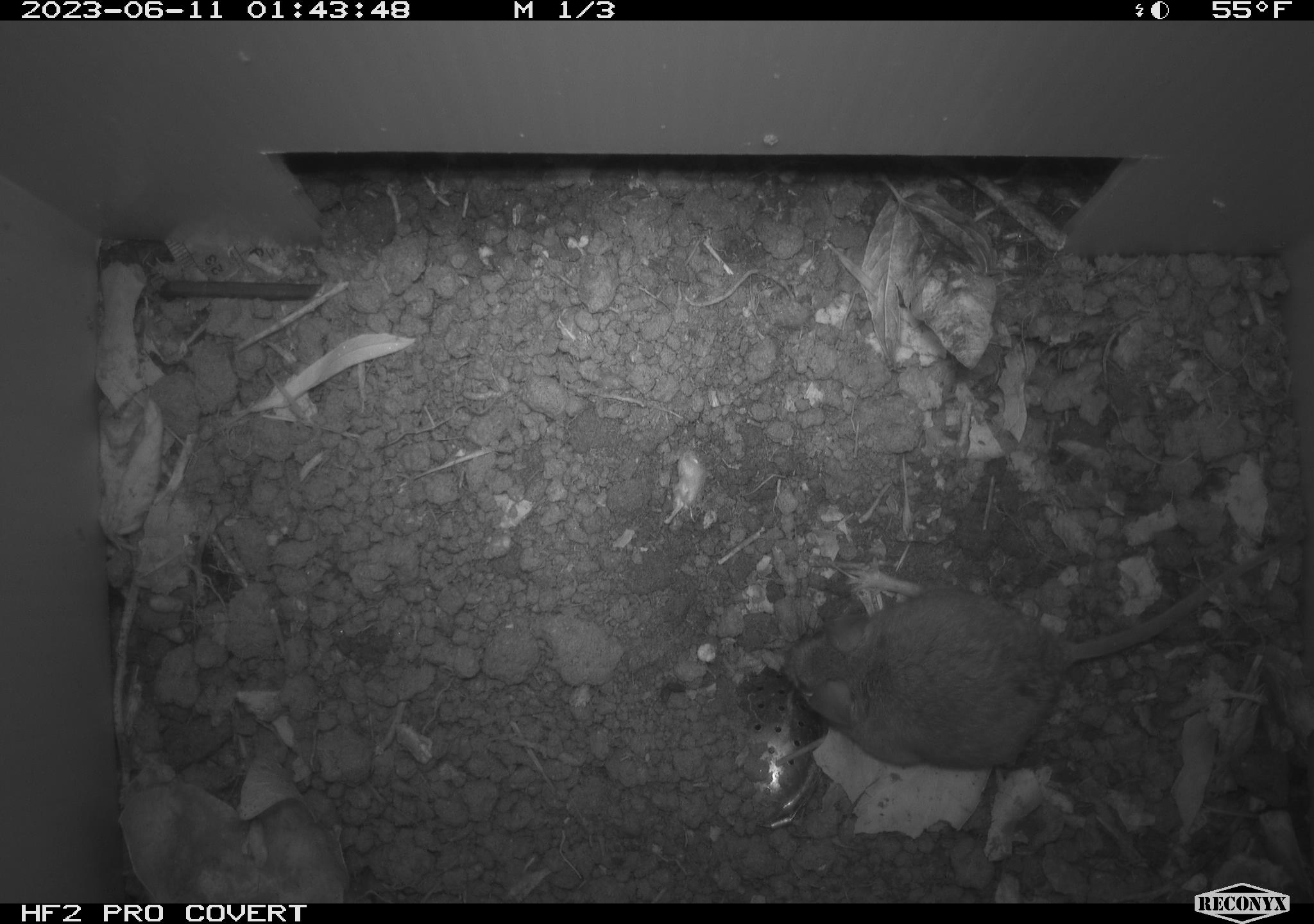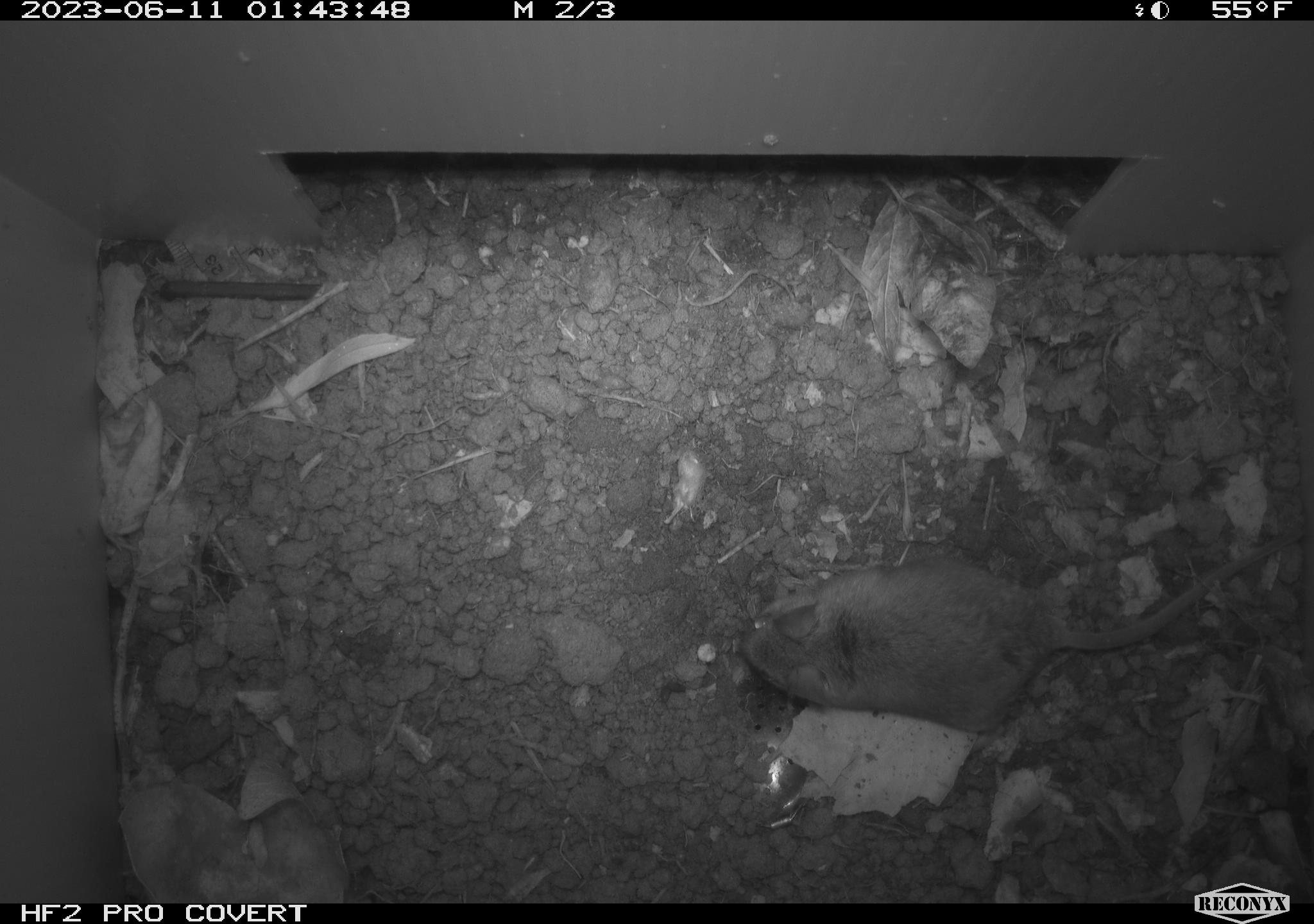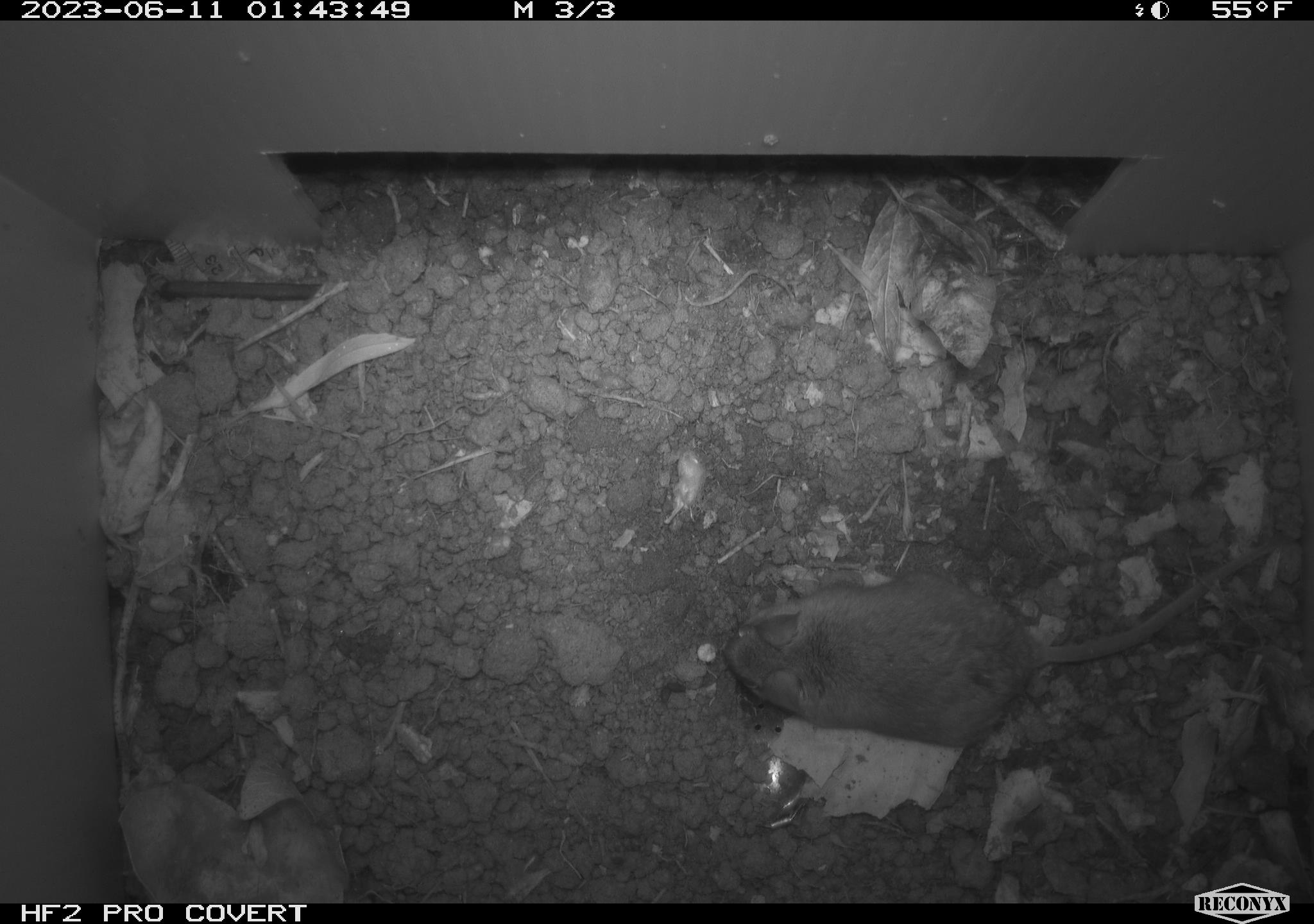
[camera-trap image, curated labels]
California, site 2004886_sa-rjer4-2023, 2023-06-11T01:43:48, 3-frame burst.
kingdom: Animalia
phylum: Chordata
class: Mammalia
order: Rodentia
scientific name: Rodentia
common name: mouse species